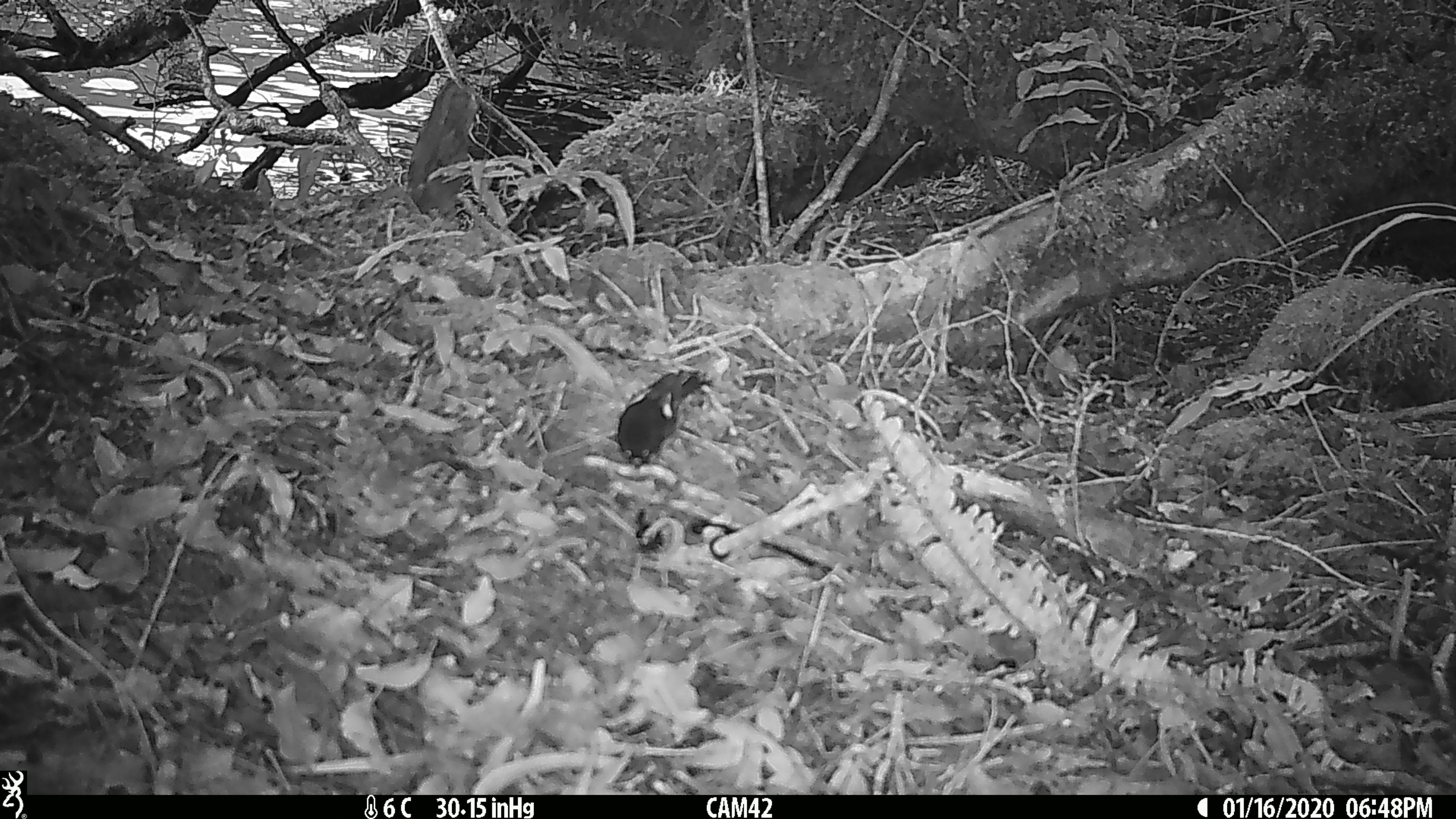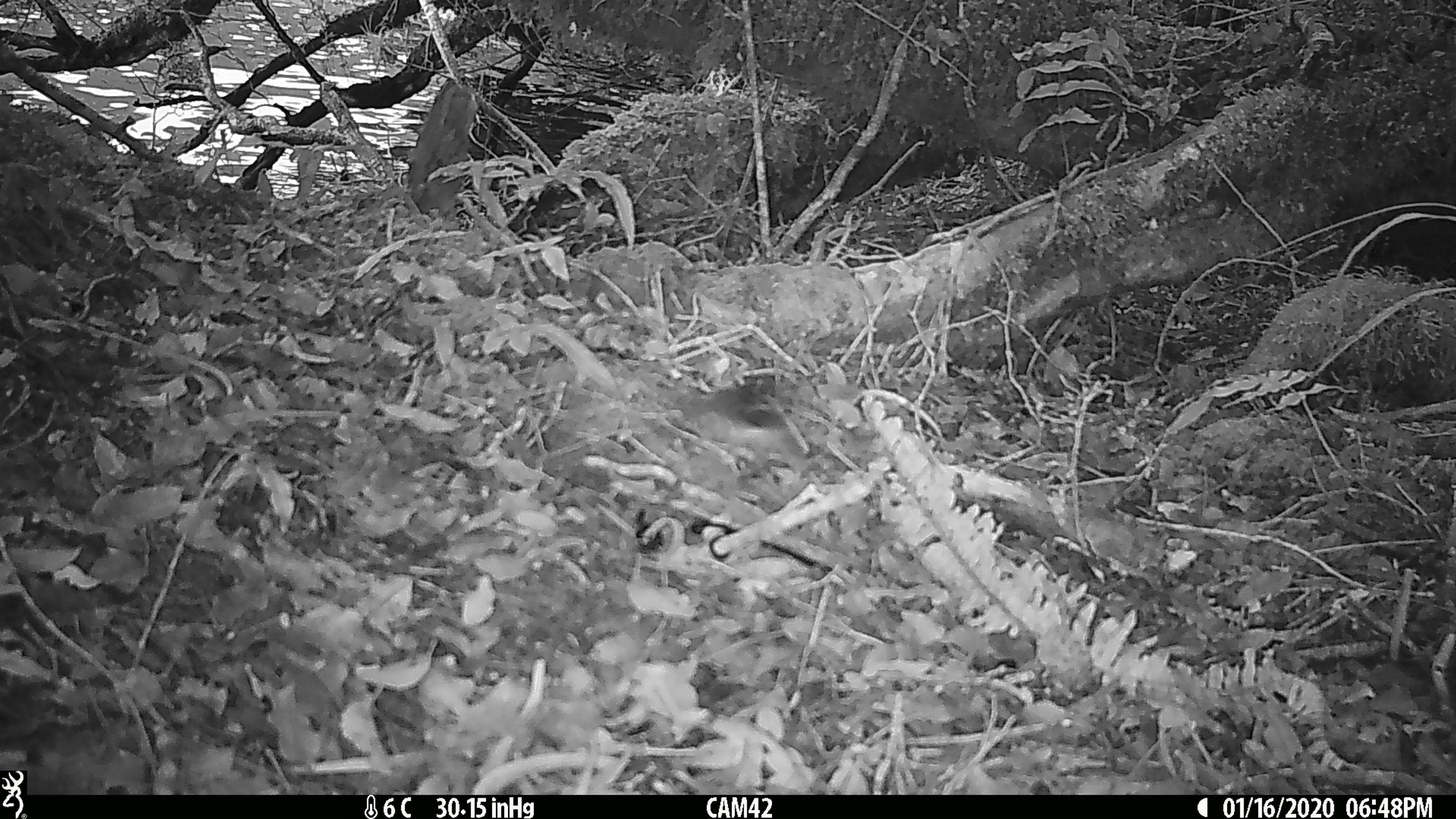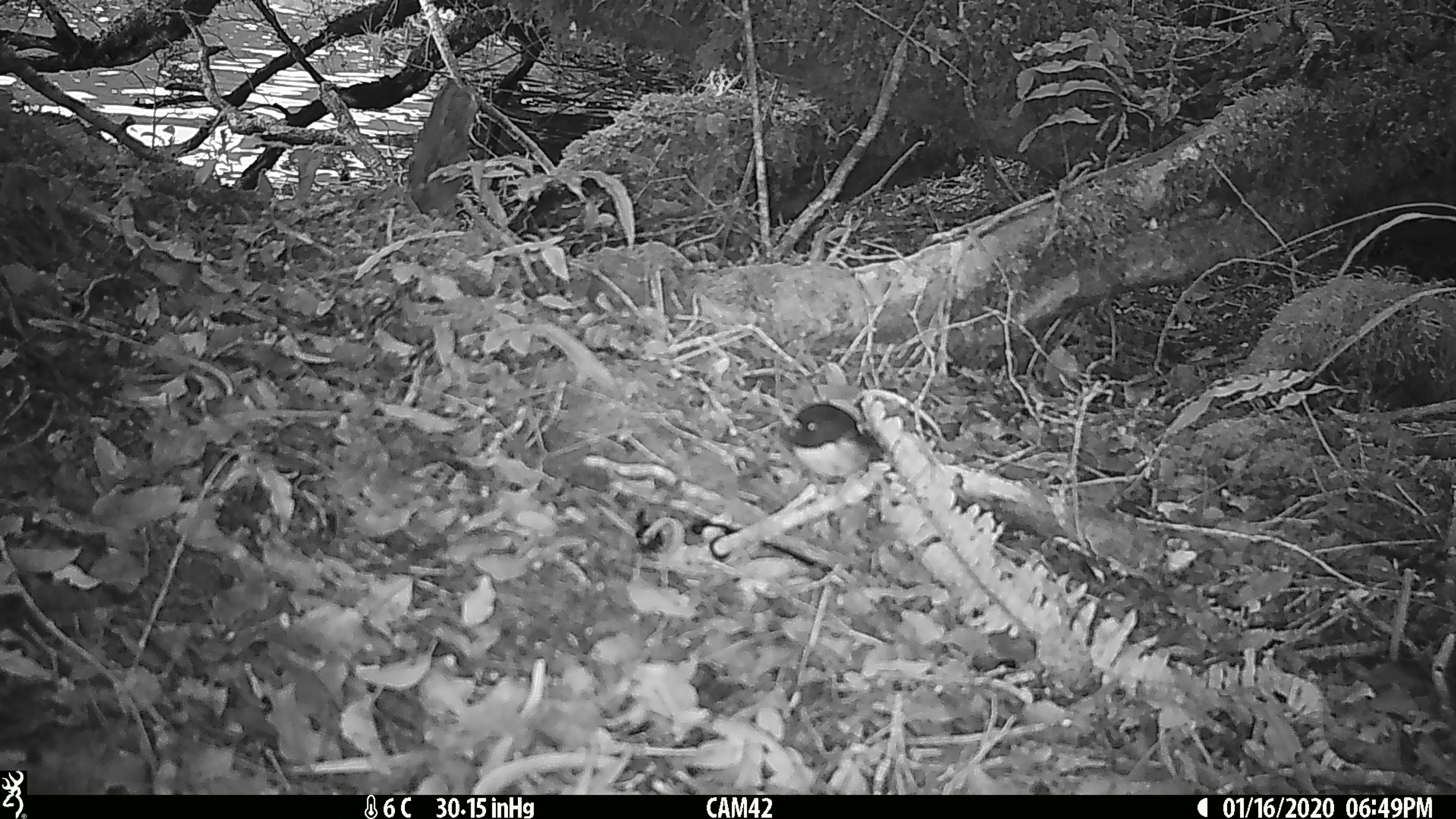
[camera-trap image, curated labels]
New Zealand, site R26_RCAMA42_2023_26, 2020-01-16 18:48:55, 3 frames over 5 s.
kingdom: Animalia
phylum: Chordata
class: Aves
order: Passeriformes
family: Petroicidae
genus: Petroica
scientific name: Petroica macrocephala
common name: tomtit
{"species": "tomtit (Petroica macrocephala)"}